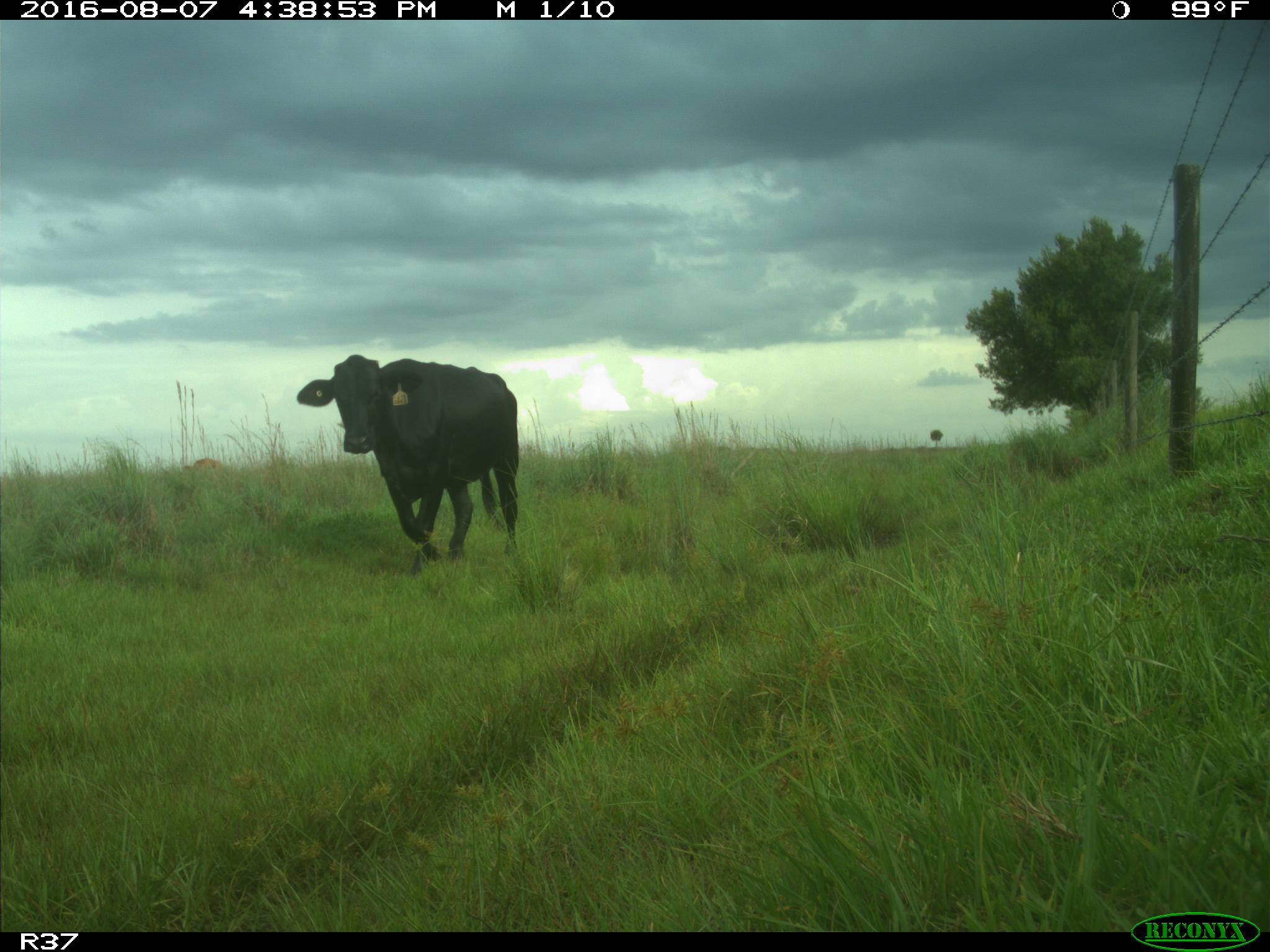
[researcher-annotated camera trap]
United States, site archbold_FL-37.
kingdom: Animalia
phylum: Chordata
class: Mammalia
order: Artiodactyla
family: Bovidae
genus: Bos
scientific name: Bos taurus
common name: domestic cow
Bos taurus (domestic cow).